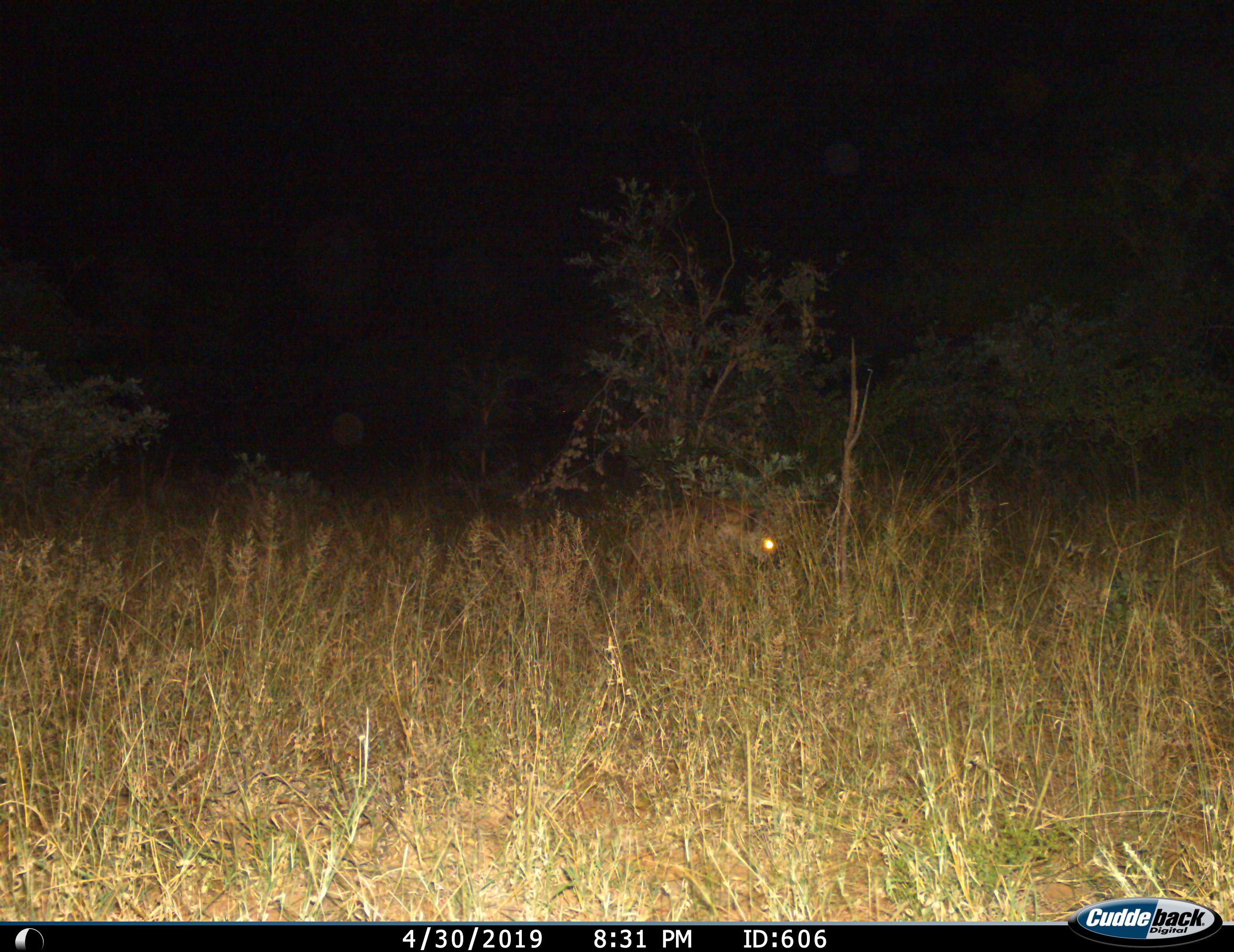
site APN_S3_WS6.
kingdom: Animalia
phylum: Chordata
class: Mammalia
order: Carnivora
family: Hyaenidae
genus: Crocuta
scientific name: Crocuta crocuta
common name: spotted hyena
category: hyenaspotted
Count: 1.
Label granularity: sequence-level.